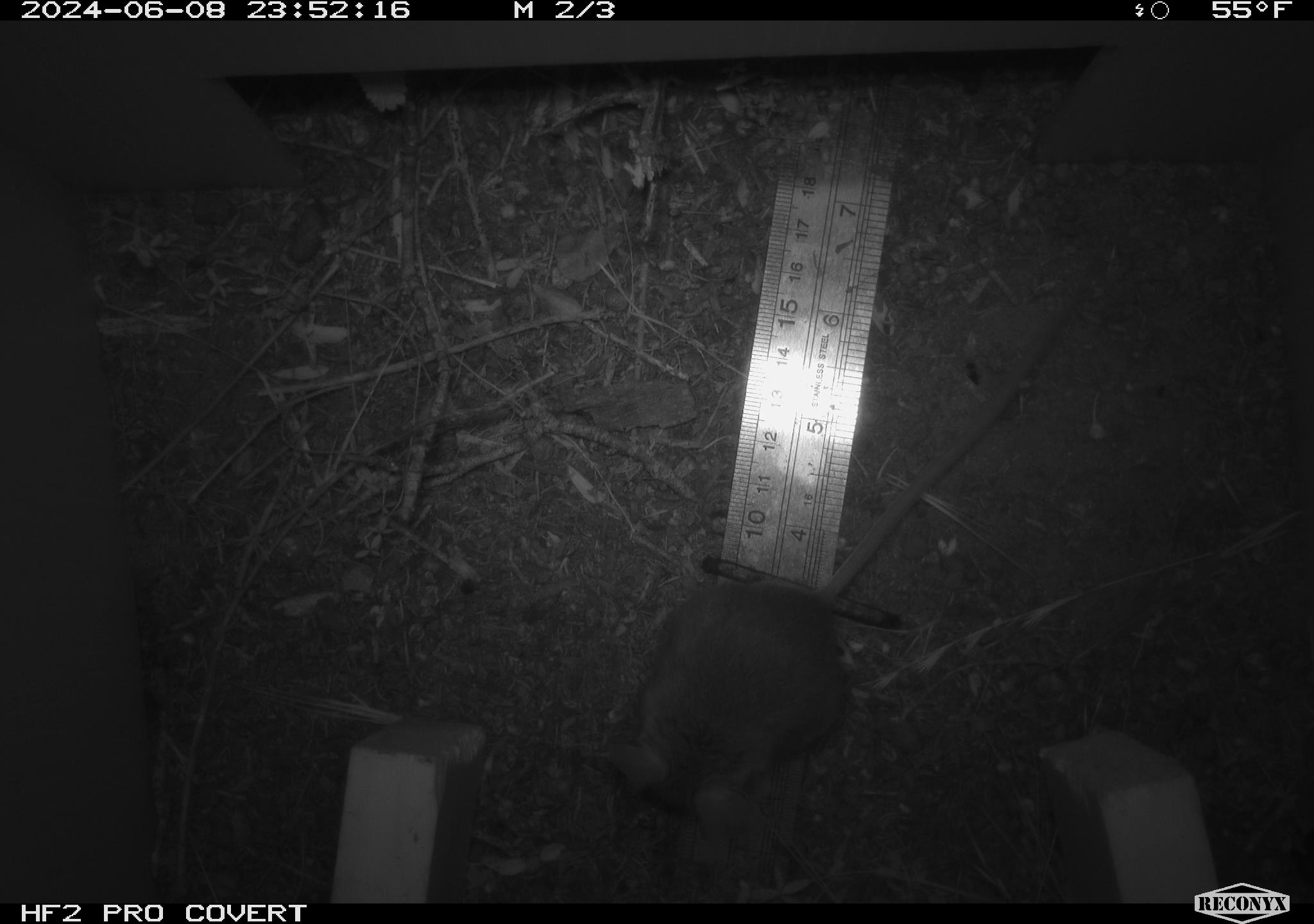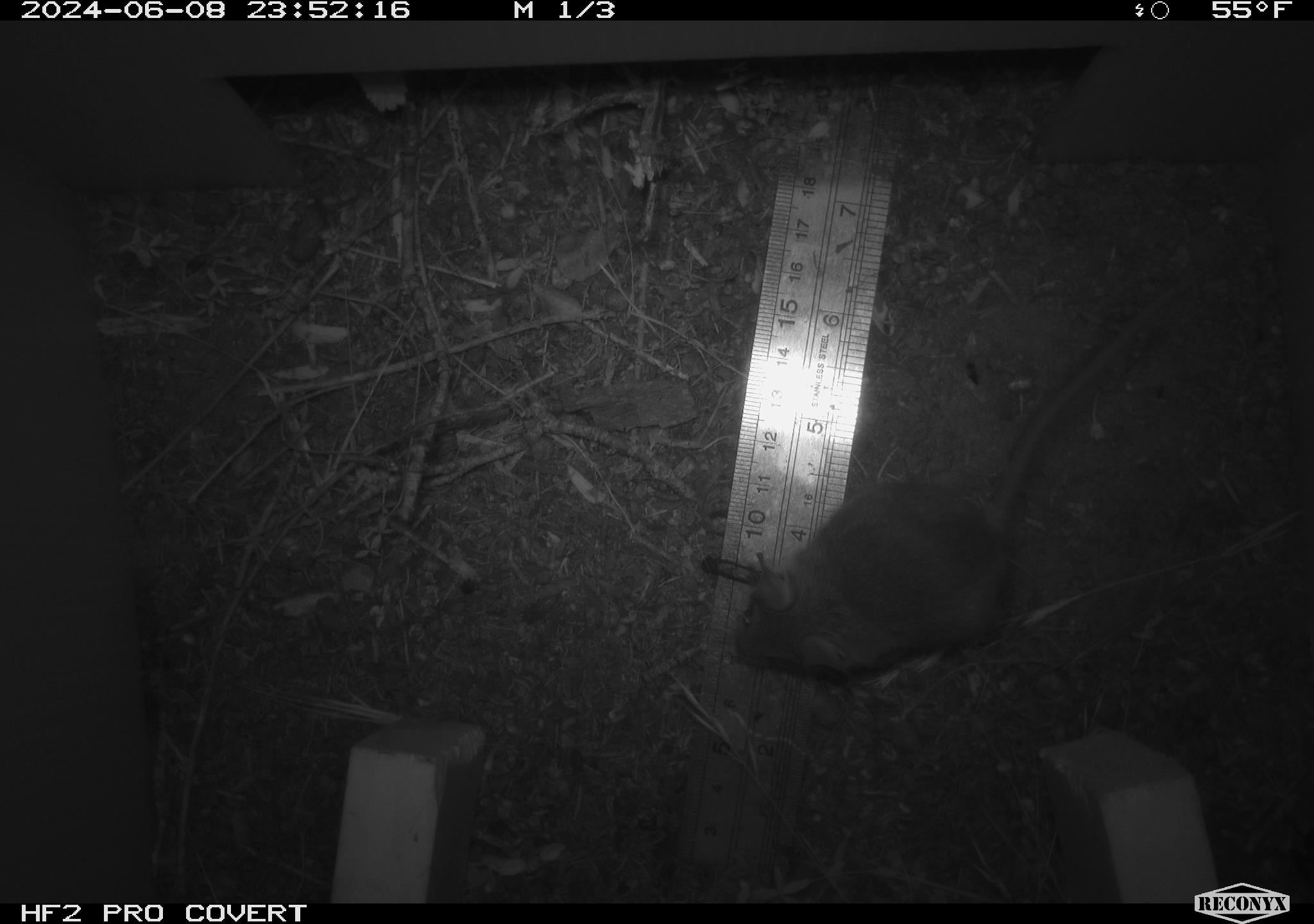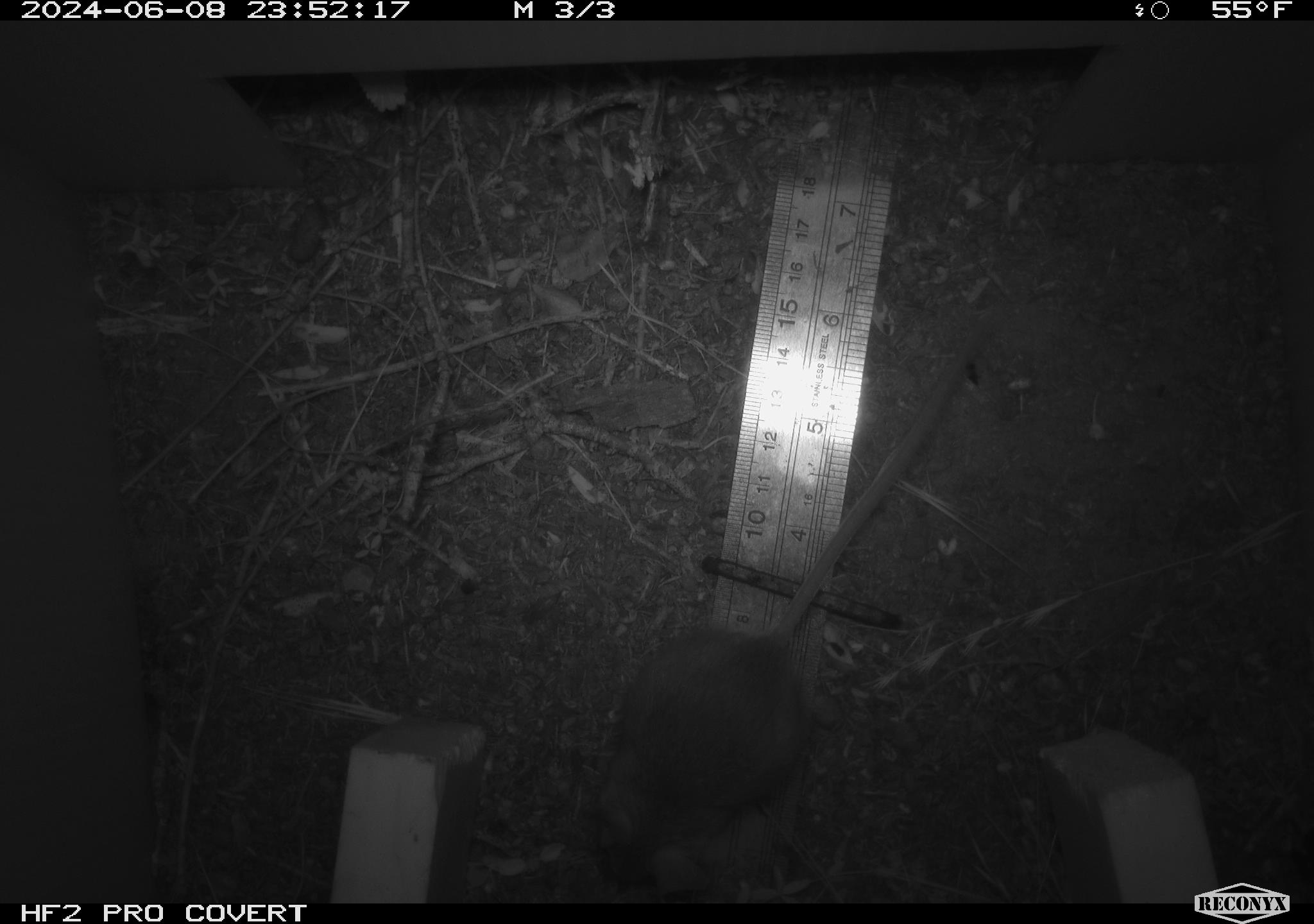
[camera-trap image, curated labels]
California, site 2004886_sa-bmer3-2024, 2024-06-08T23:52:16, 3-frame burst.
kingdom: Animalia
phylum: Chordata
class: Mammalia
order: Rodentia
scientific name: Rodentia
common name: mouse species